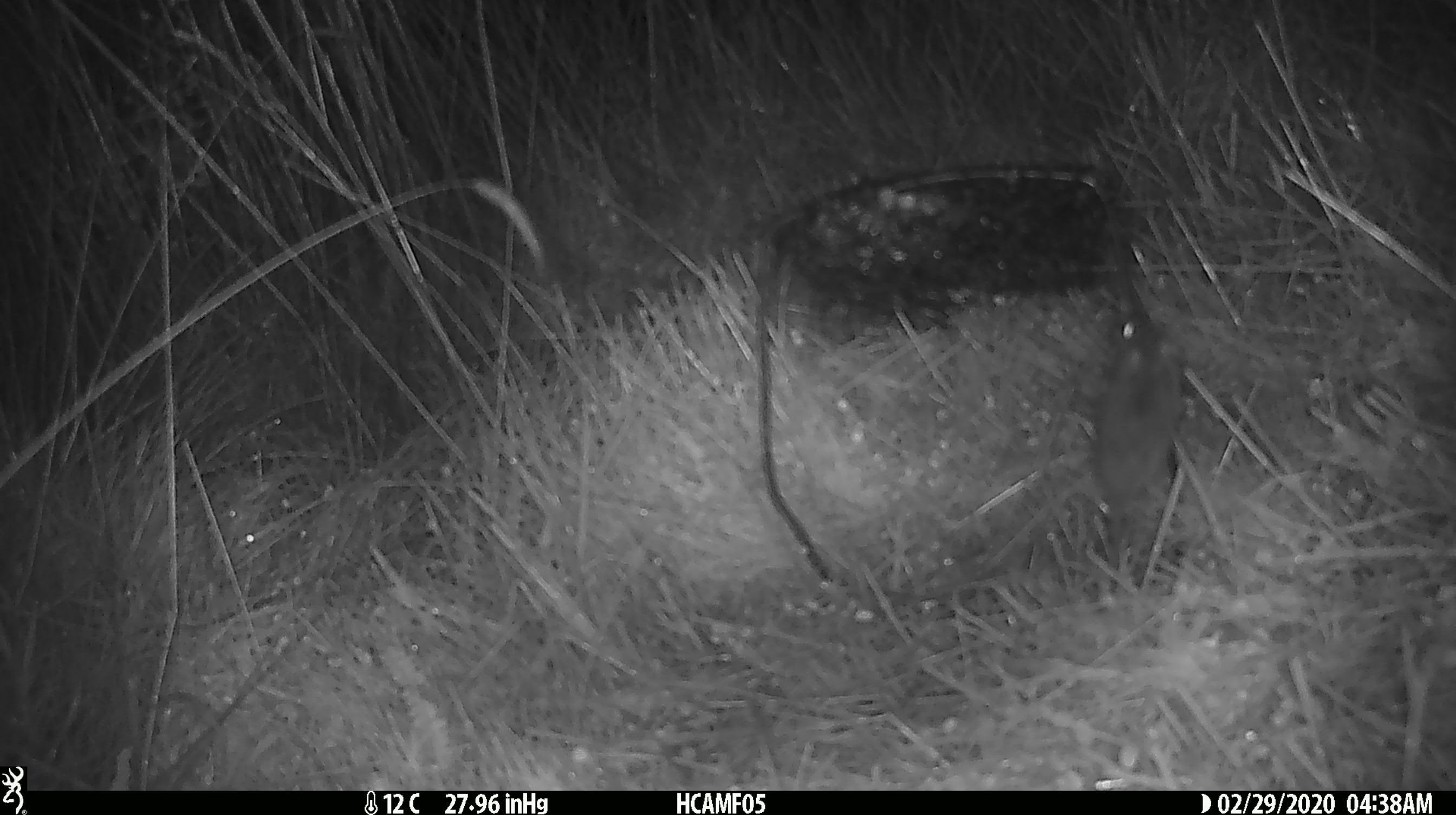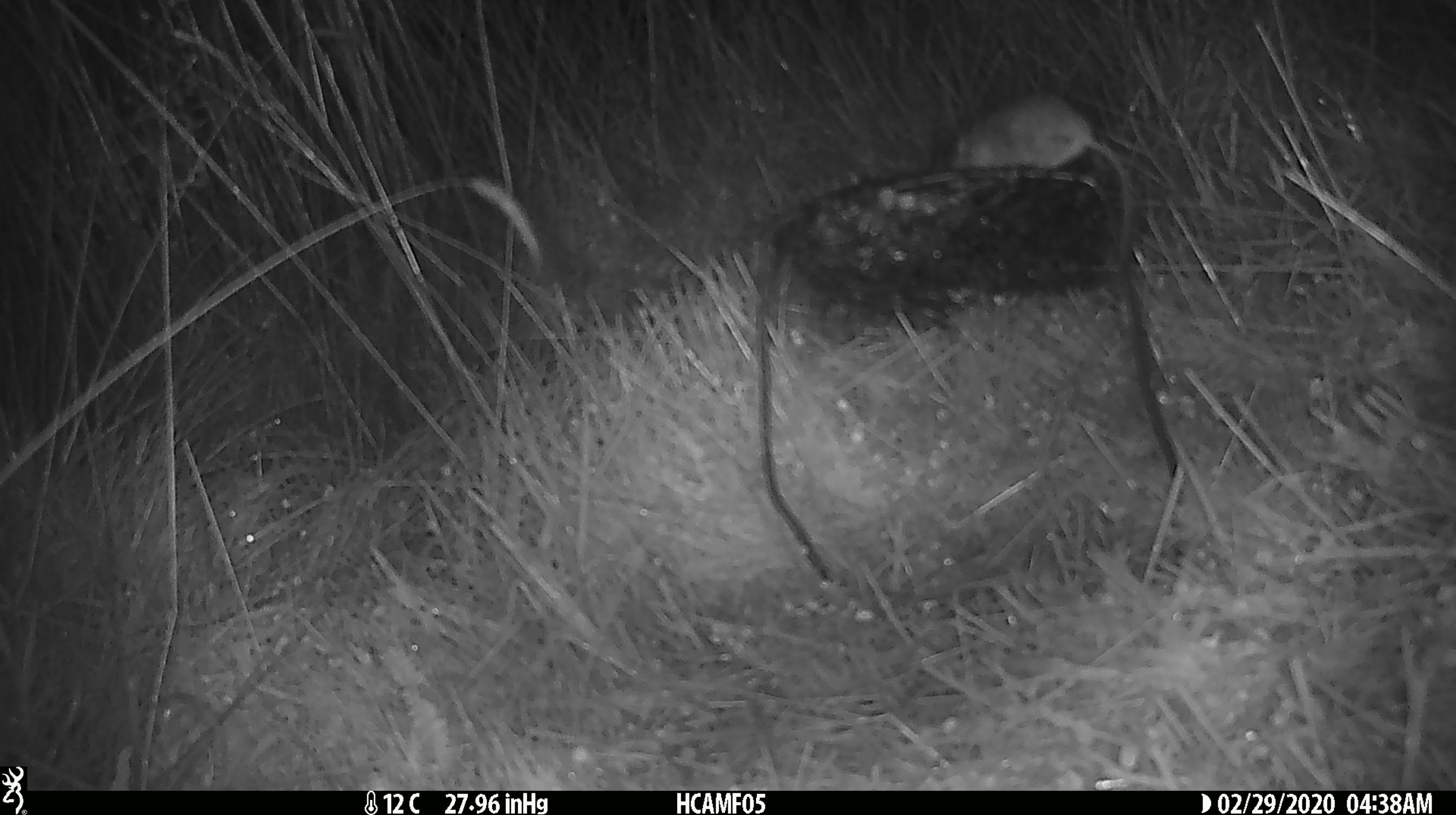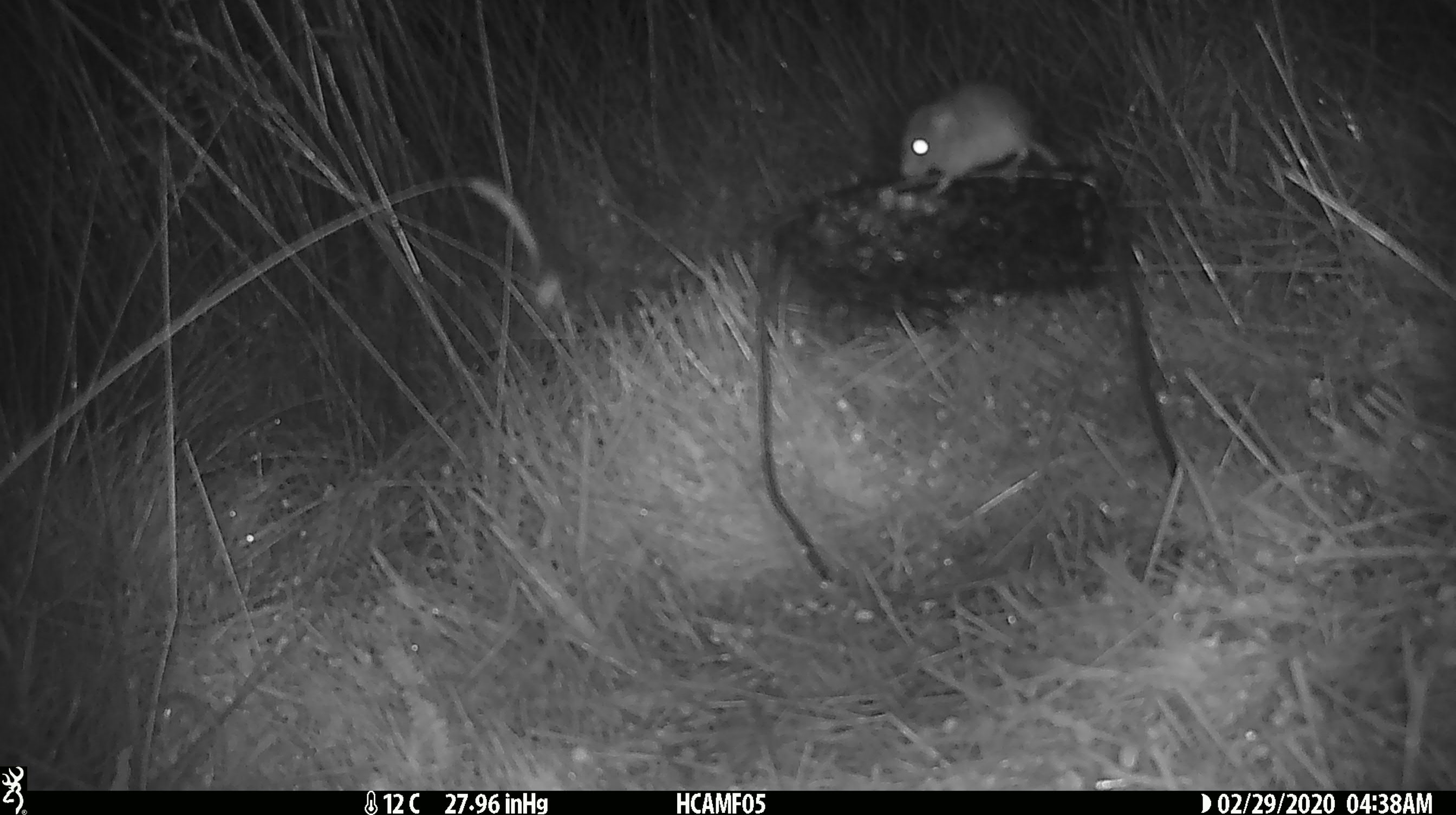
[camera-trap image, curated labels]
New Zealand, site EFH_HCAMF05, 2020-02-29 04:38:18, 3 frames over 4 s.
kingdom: Animalia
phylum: Chordata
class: Mammalia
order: Rodentia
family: Muridae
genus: Mus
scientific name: Mus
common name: mouse